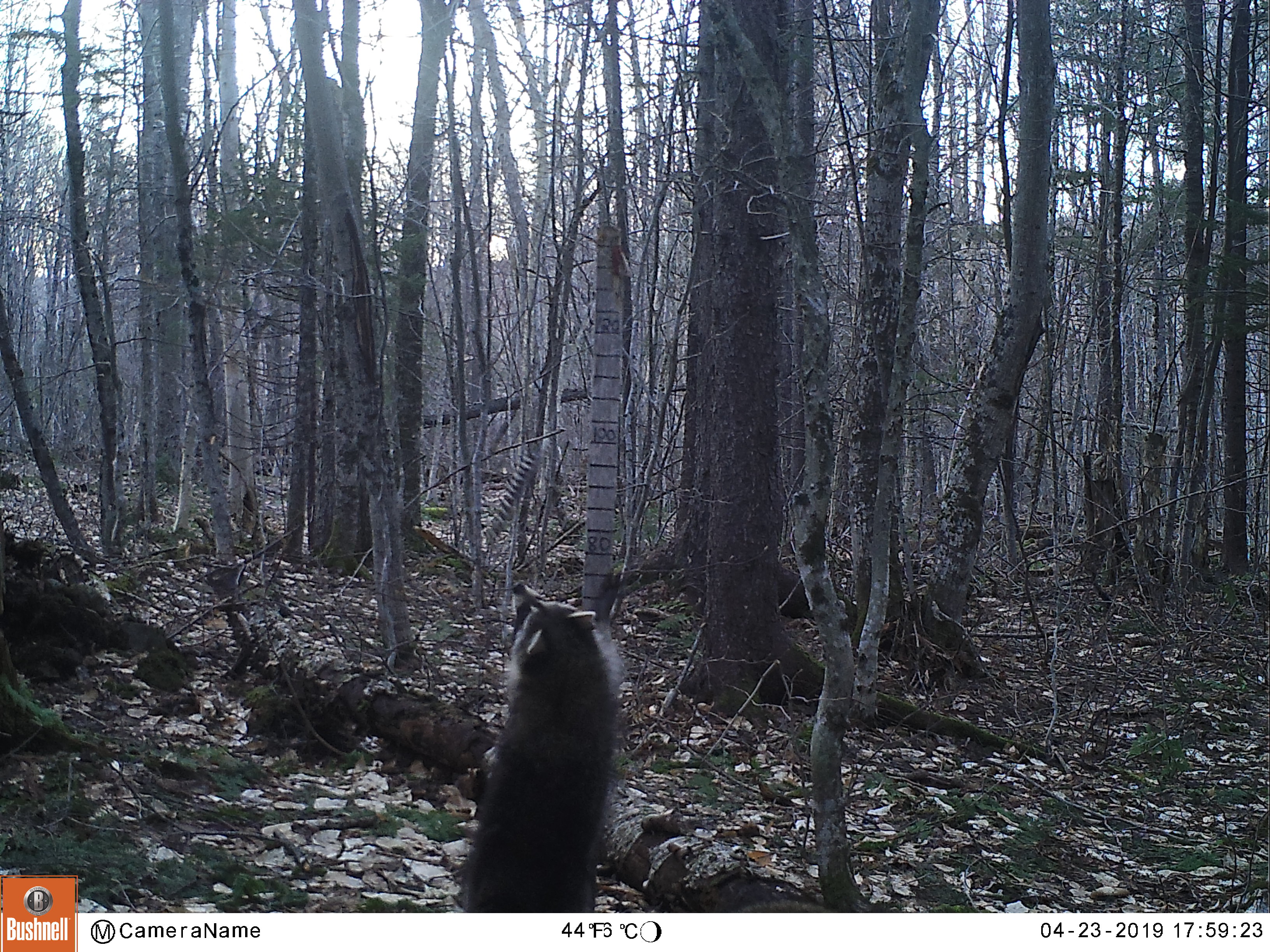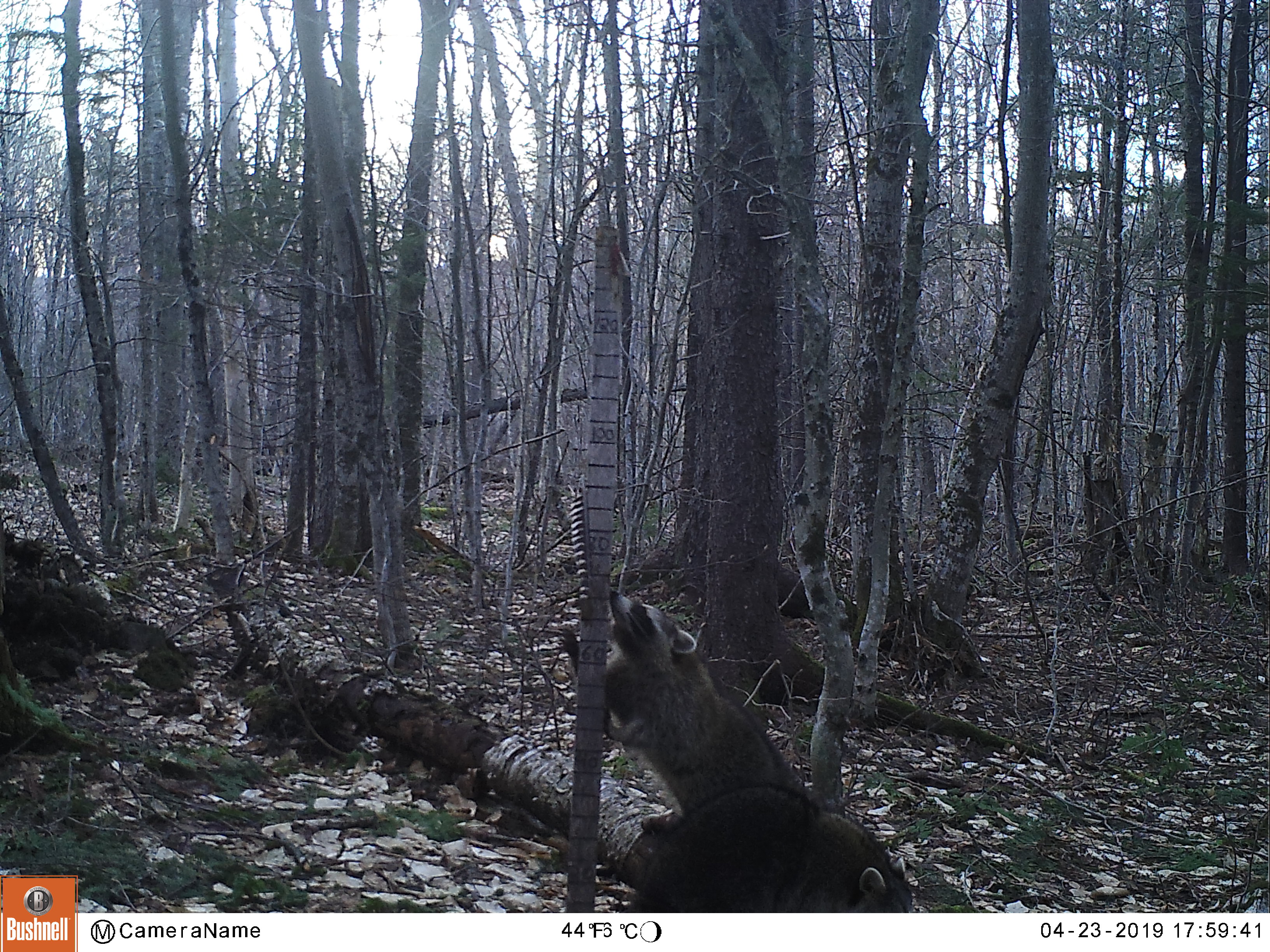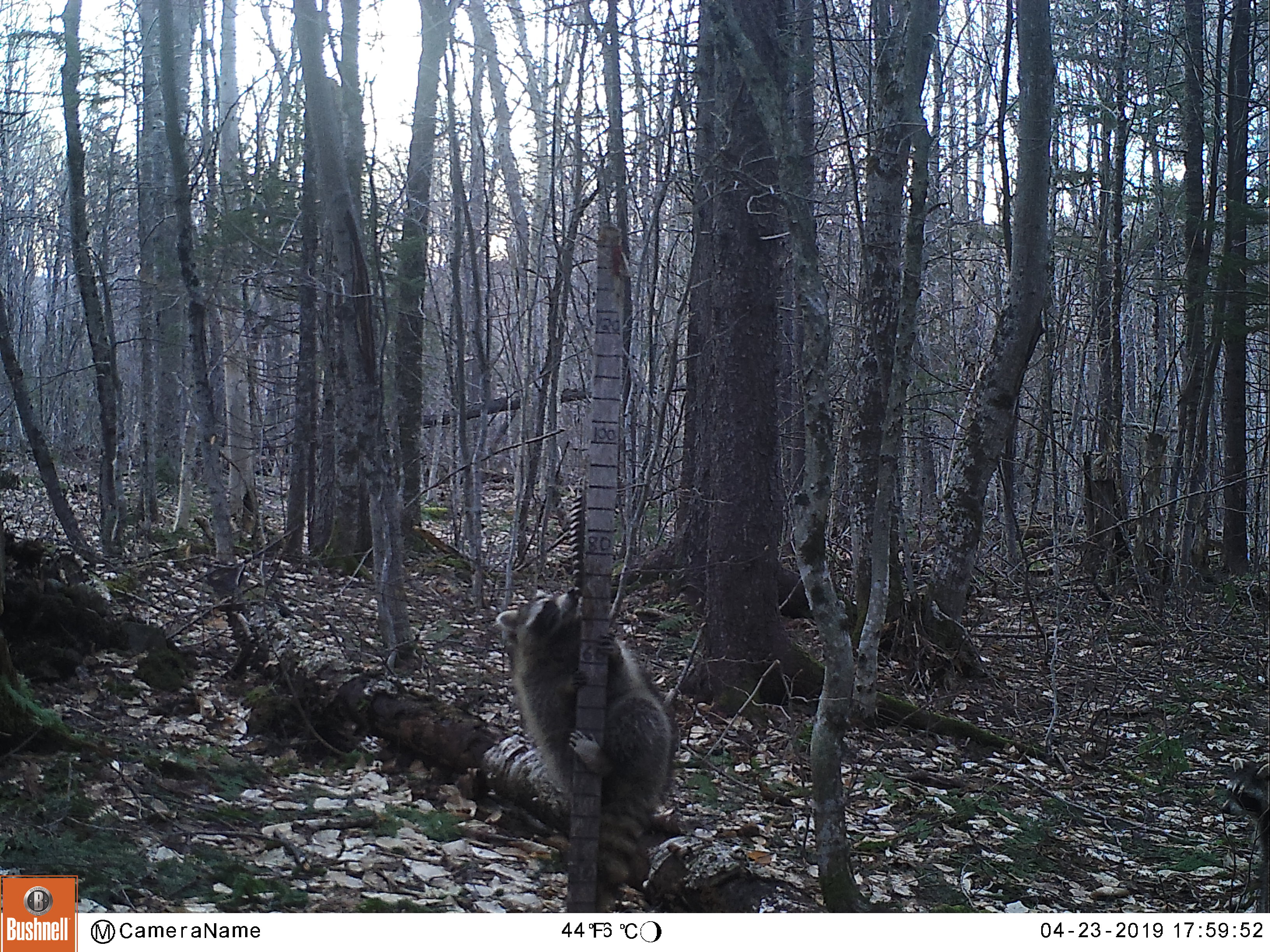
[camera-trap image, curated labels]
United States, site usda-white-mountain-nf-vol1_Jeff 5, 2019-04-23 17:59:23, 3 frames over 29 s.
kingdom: Animalia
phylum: Chordata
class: Mammalia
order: Carnivora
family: Procyonidae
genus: Procyon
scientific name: Procyon lotor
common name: raccoon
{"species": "raccoon (Procyon lotor)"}